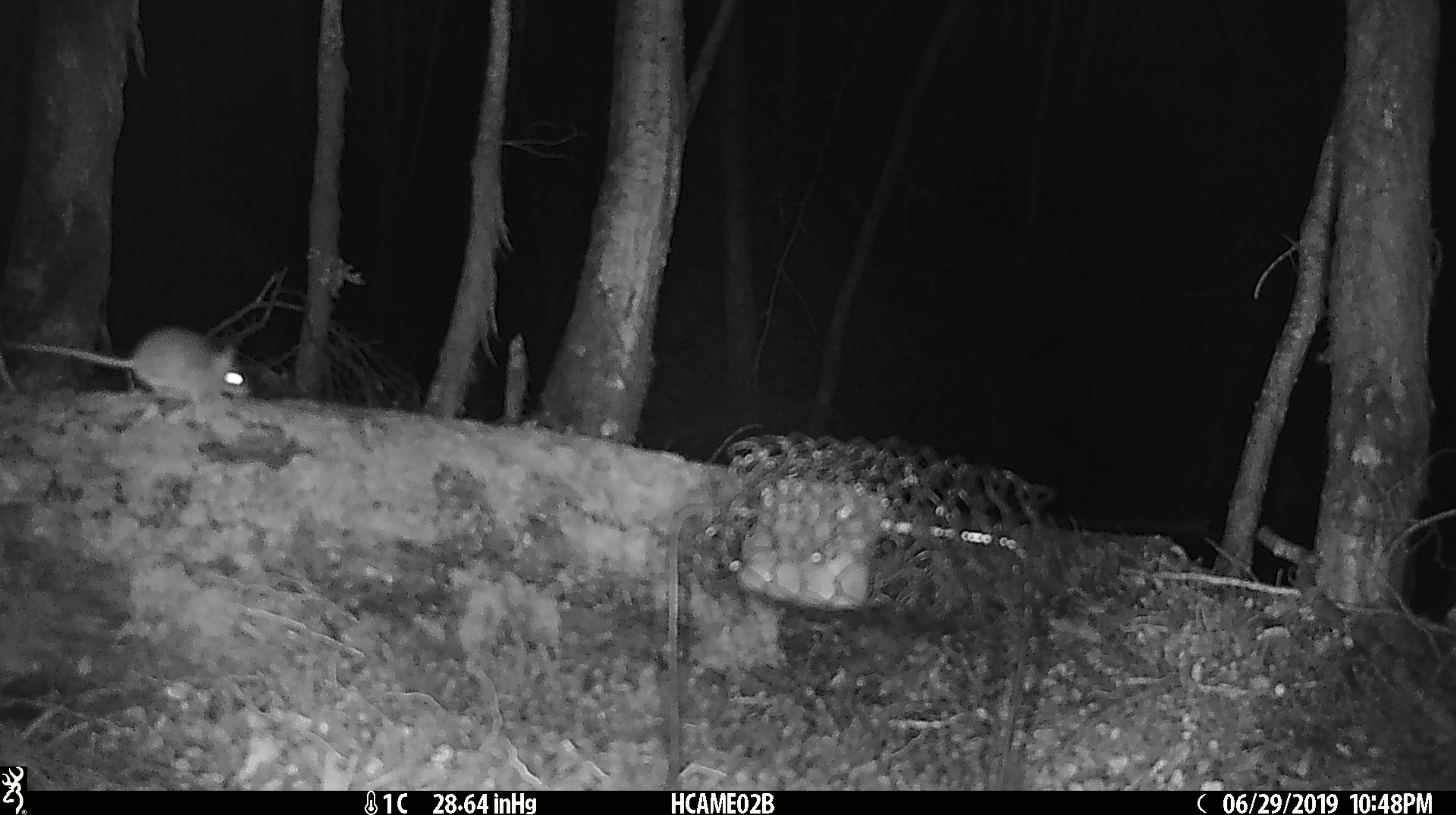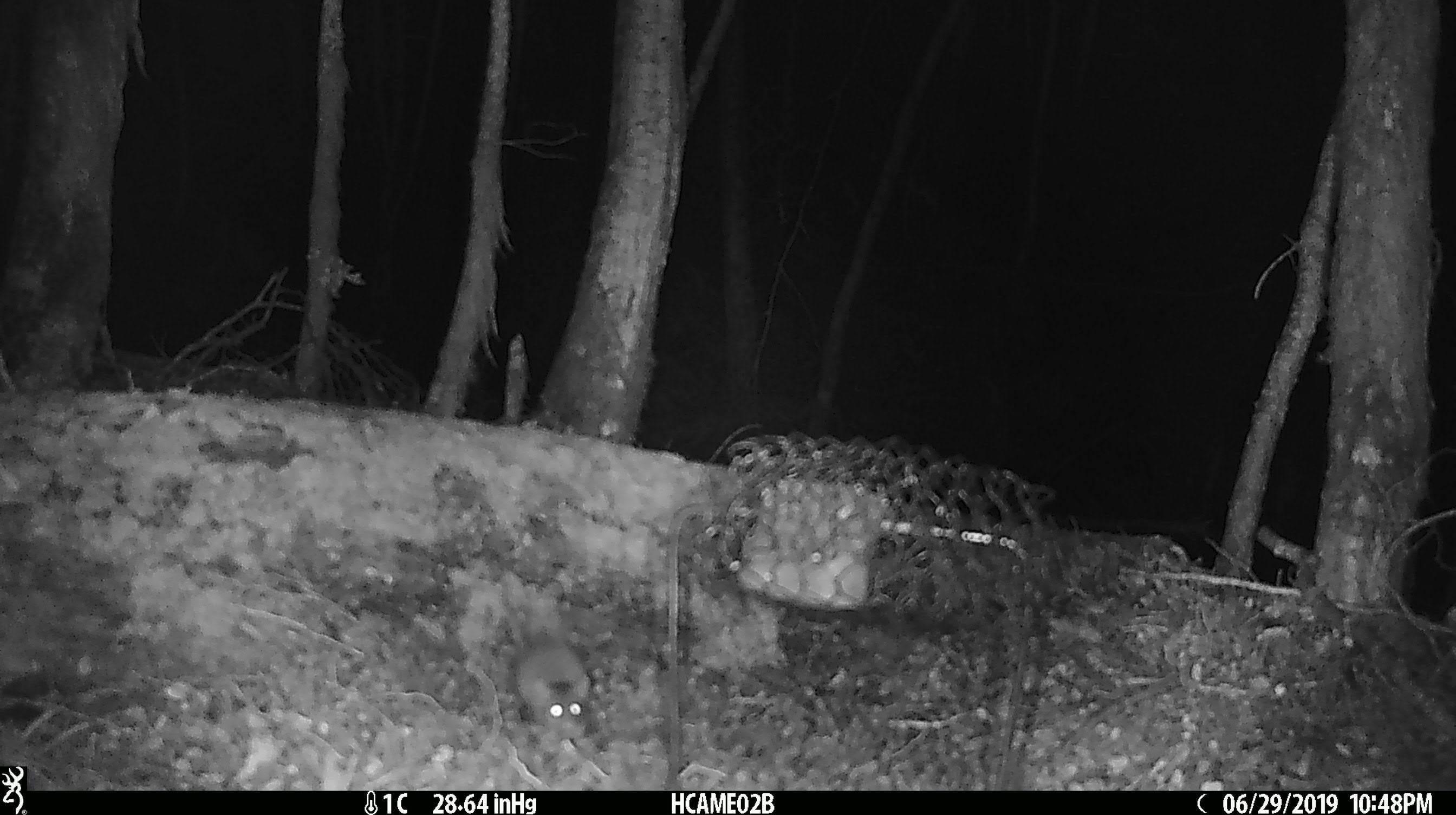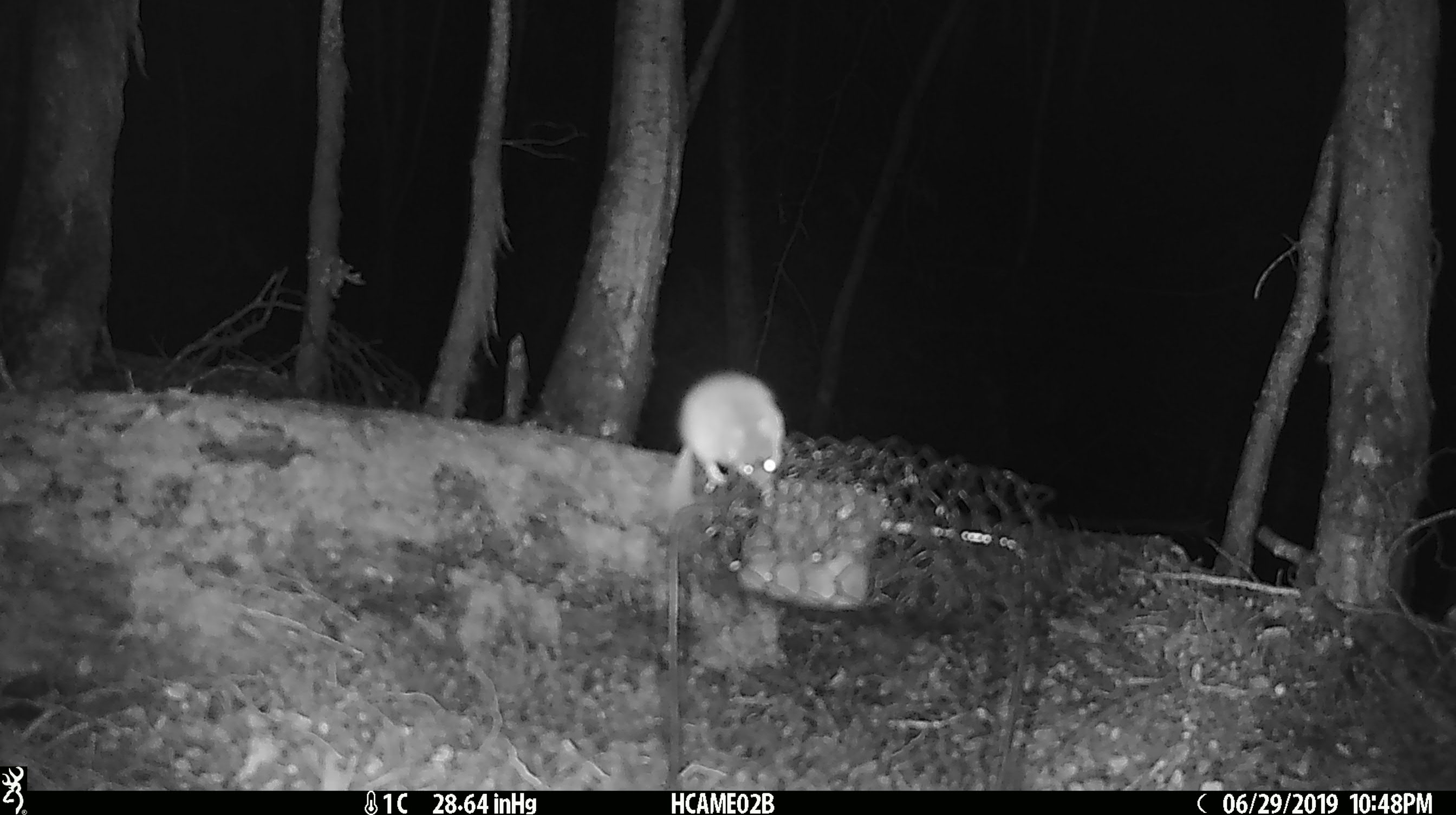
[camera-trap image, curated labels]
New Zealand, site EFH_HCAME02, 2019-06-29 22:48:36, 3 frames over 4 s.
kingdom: Animalia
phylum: Chordata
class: Mammalia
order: Rodentia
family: Muridae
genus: Mus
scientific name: Mus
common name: mouse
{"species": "mouse (Mus)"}